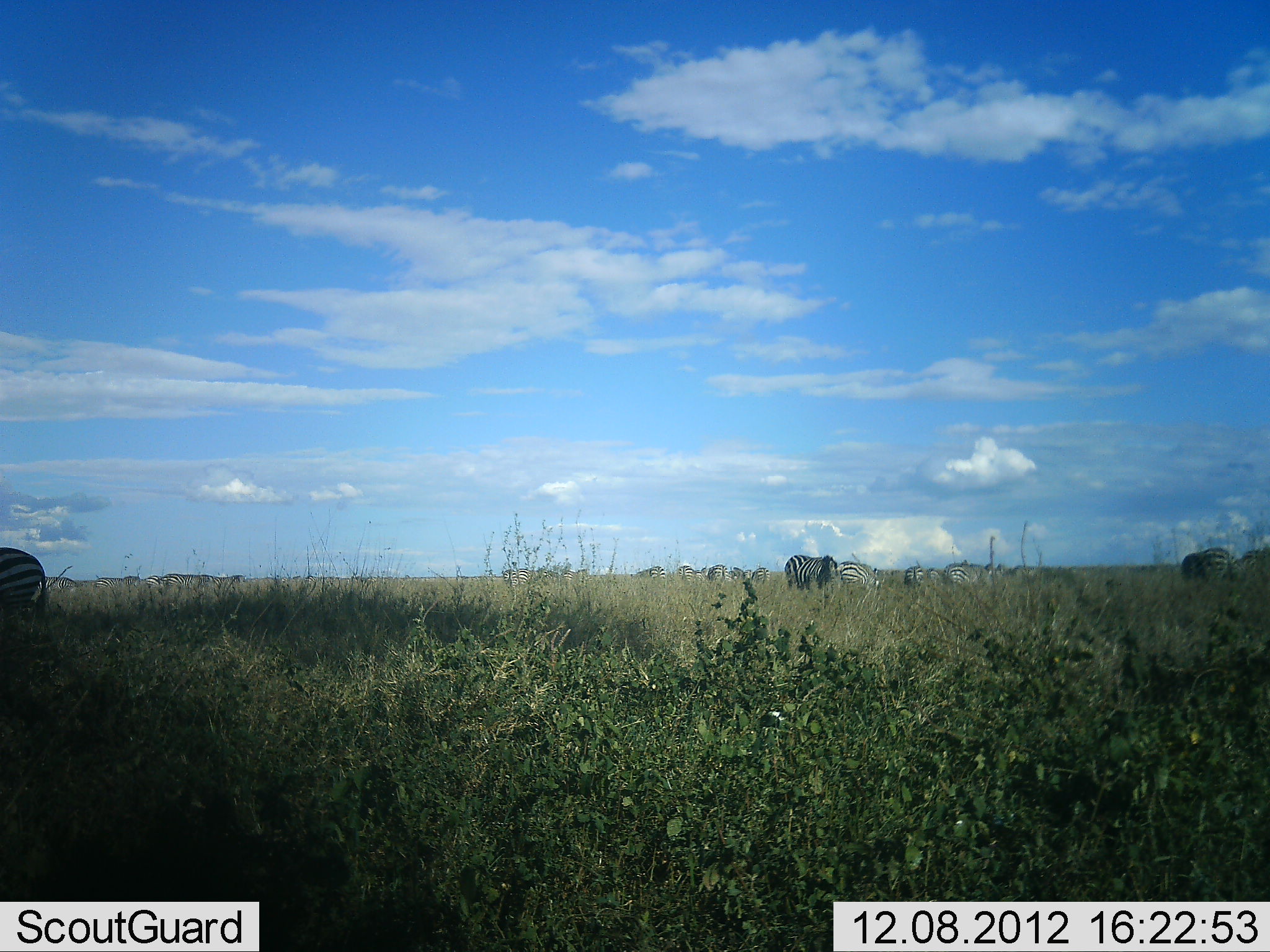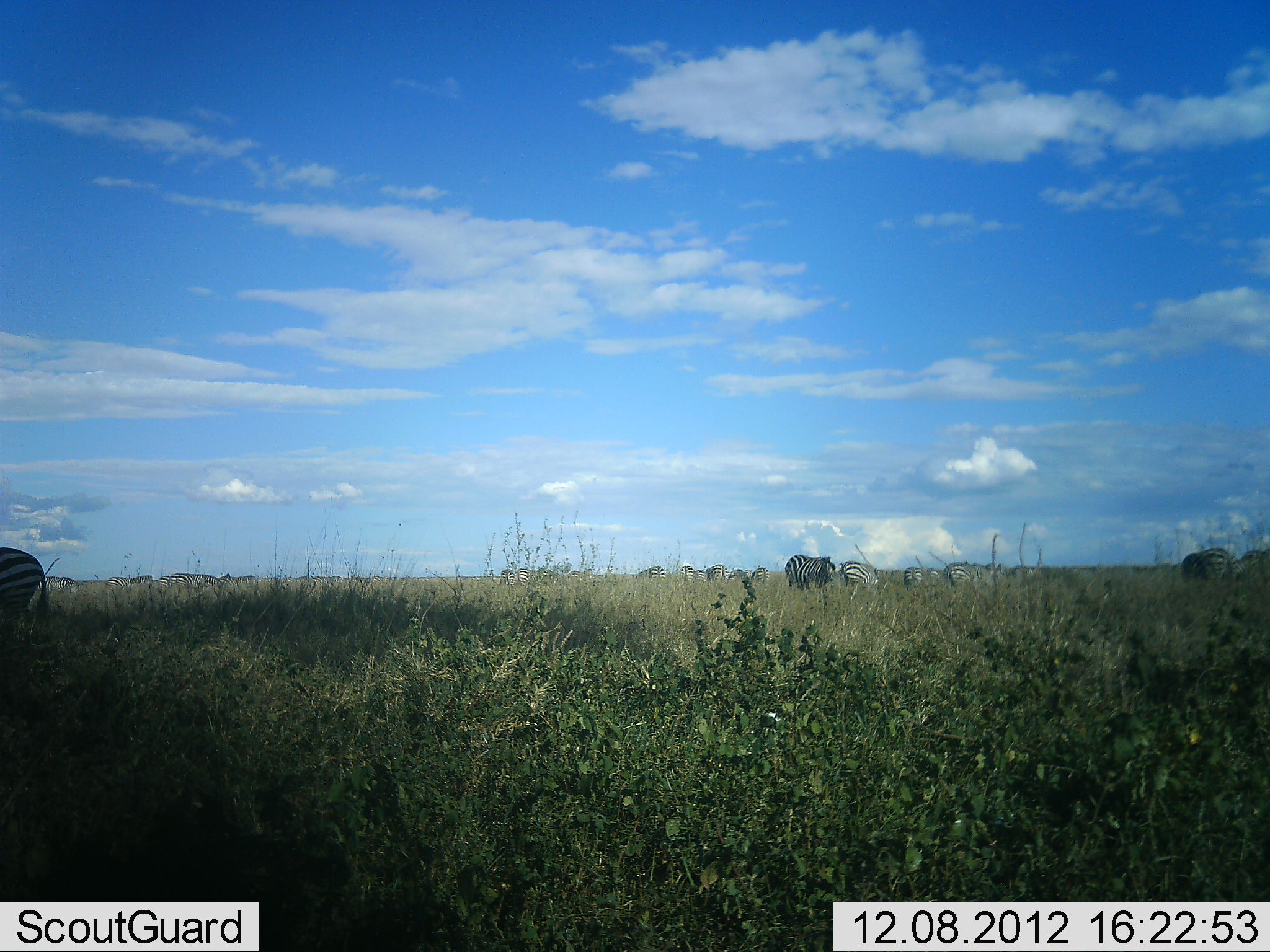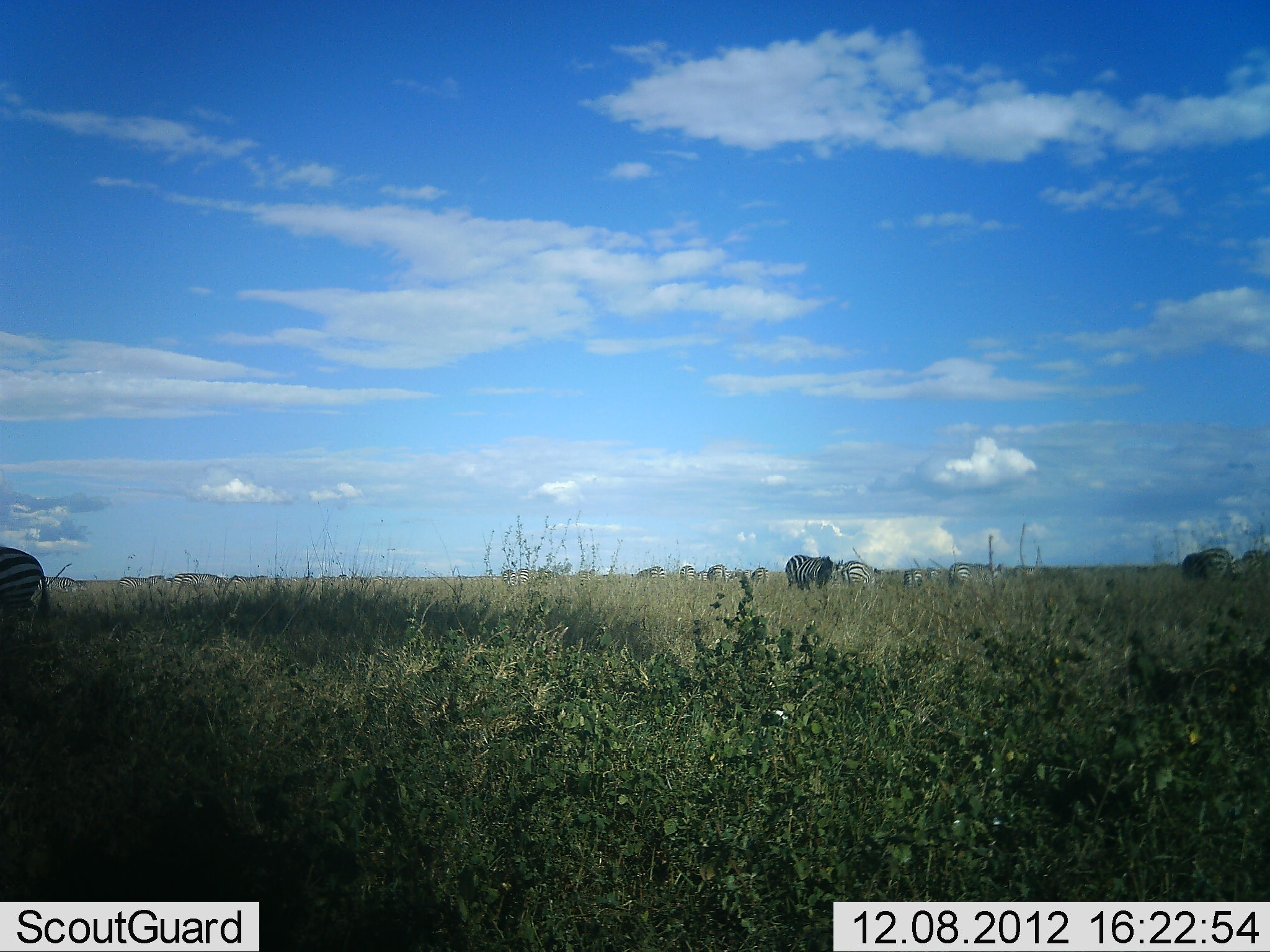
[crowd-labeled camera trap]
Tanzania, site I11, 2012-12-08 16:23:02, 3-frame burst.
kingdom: Animalia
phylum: Chordata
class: Mammalia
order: Perissodactyla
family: Equidae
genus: Equus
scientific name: Equus quagga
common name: plains zebra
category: zebra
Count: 11-50.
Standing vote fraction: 30%.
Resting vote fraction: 0%.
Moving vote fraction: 20%.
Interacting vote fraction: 0%.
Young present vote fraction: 0%.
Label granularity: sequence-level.